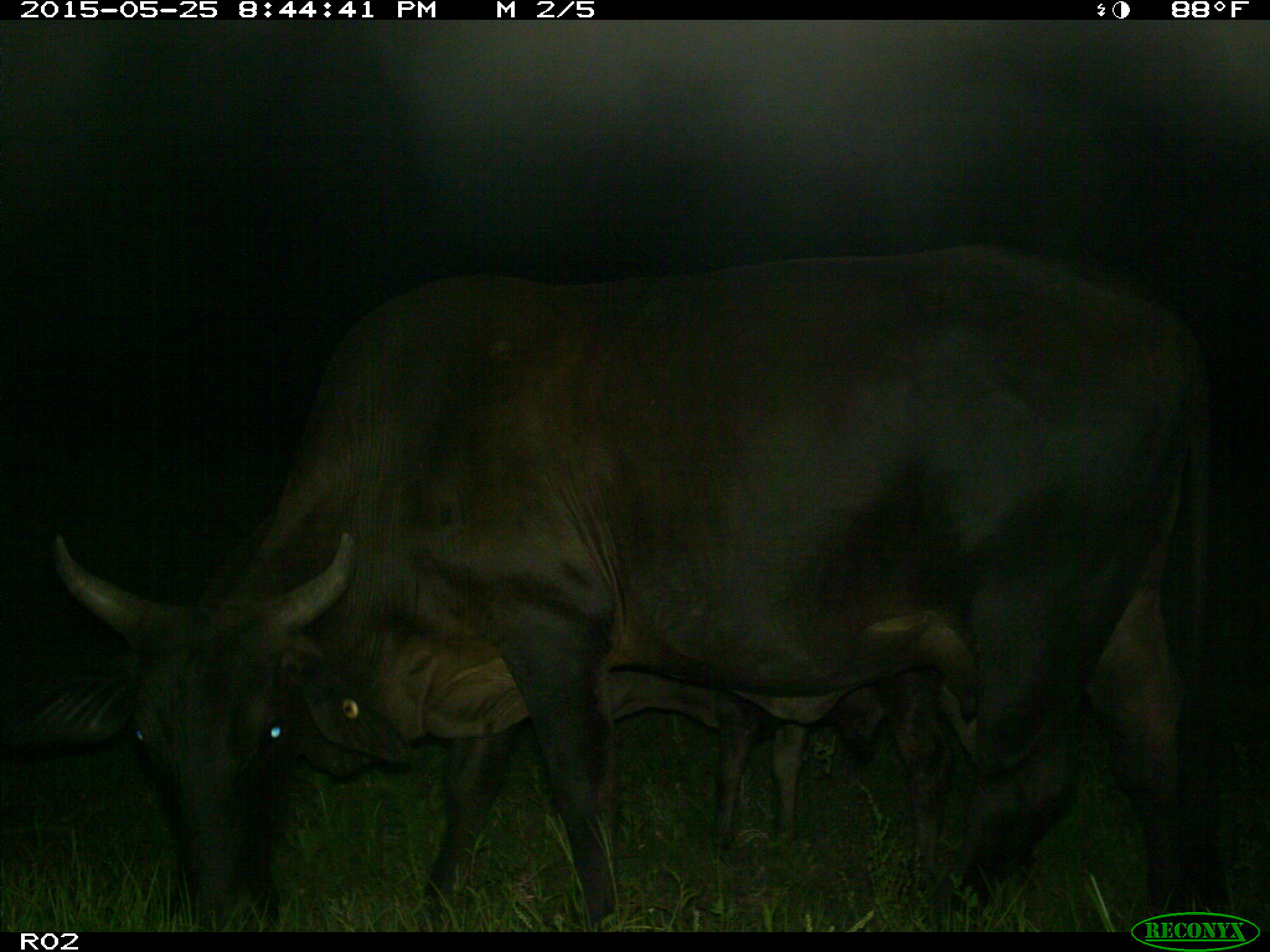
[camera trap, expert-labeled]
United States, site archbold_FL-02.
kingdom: Animalia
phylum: Chordata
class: Mammalia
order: Artiodactyla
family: Bovidae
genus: Bos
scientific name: Bos taurus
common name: domestic cow